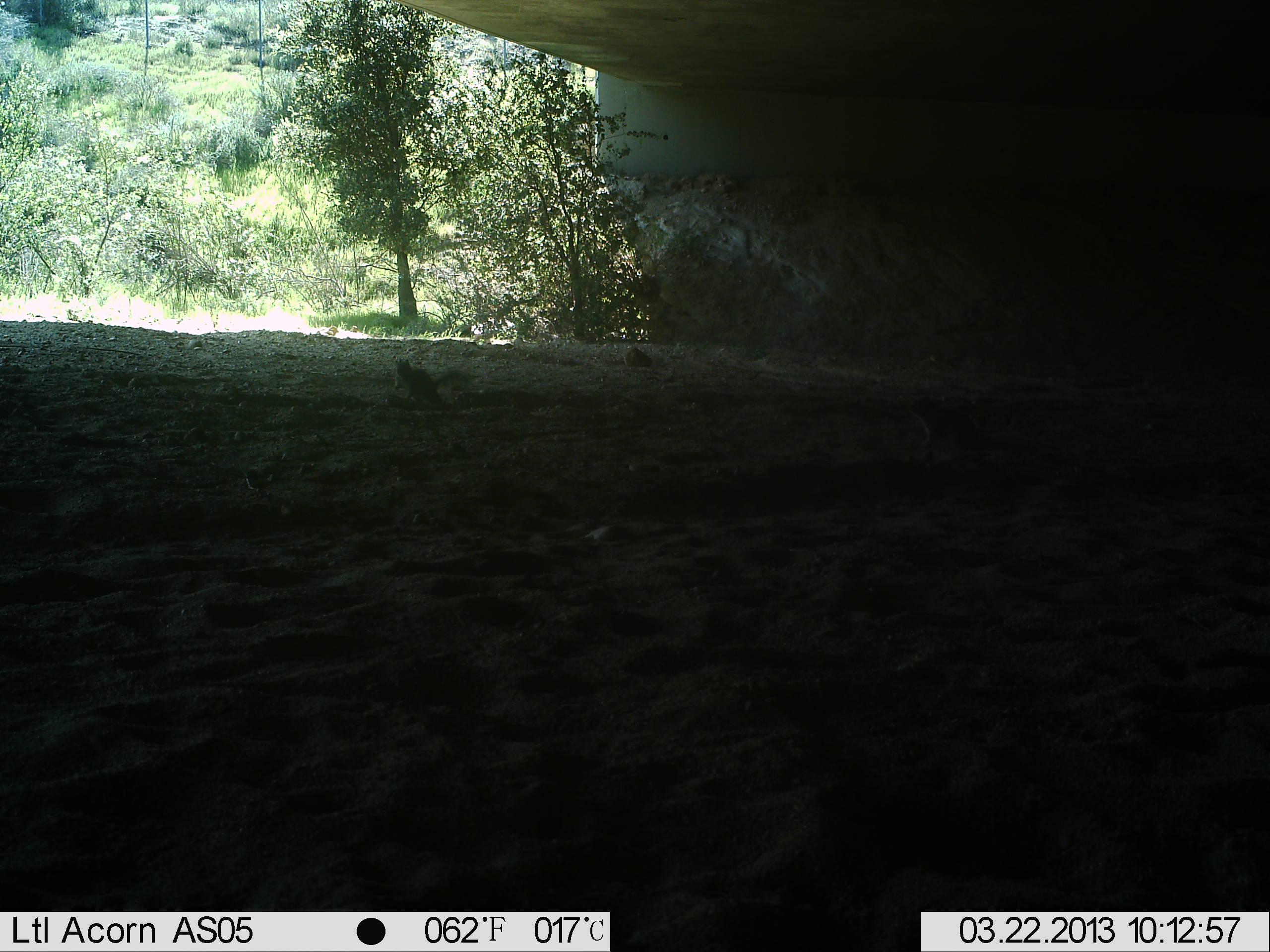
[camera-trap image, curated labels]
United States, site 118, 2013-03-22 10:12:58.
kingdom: Animalia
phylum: Chordata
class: Mammalia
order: Rodentia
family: Sciuridae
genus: Sciurus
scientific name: Sciurus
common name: squirrel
Squirrel (Sciurus).